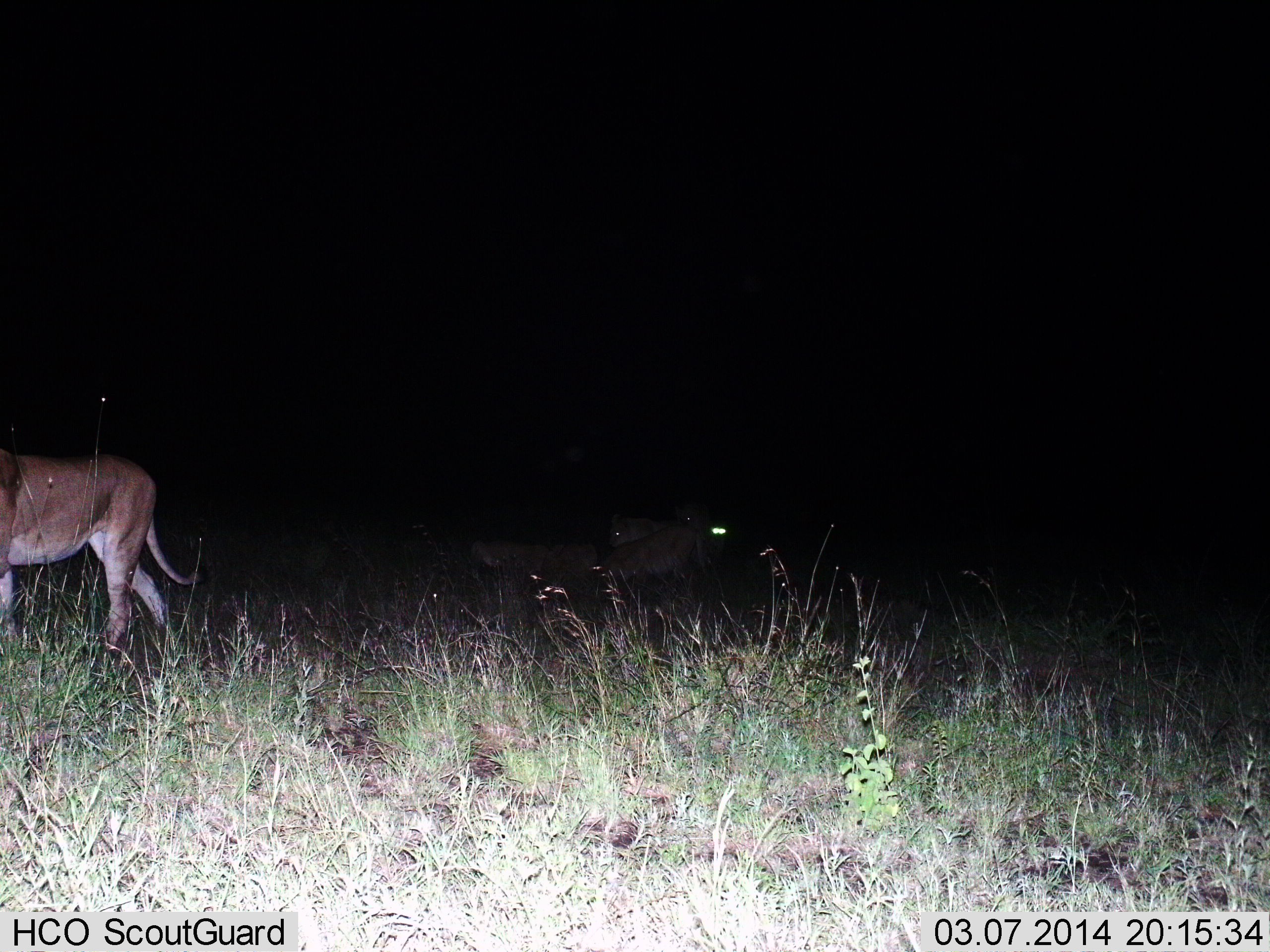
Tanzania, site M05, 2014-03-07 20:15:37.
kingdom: Animalia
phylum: Chordata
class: Mammalia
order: Carnivora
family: Felidae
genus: Panthera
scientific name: Panthera leo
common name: lion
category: lionfemale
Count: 4.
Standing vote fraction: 27%.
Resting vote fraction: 47%.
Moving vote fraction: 60%.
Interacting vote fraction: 7%.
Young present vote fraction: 13%.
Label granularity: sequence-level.